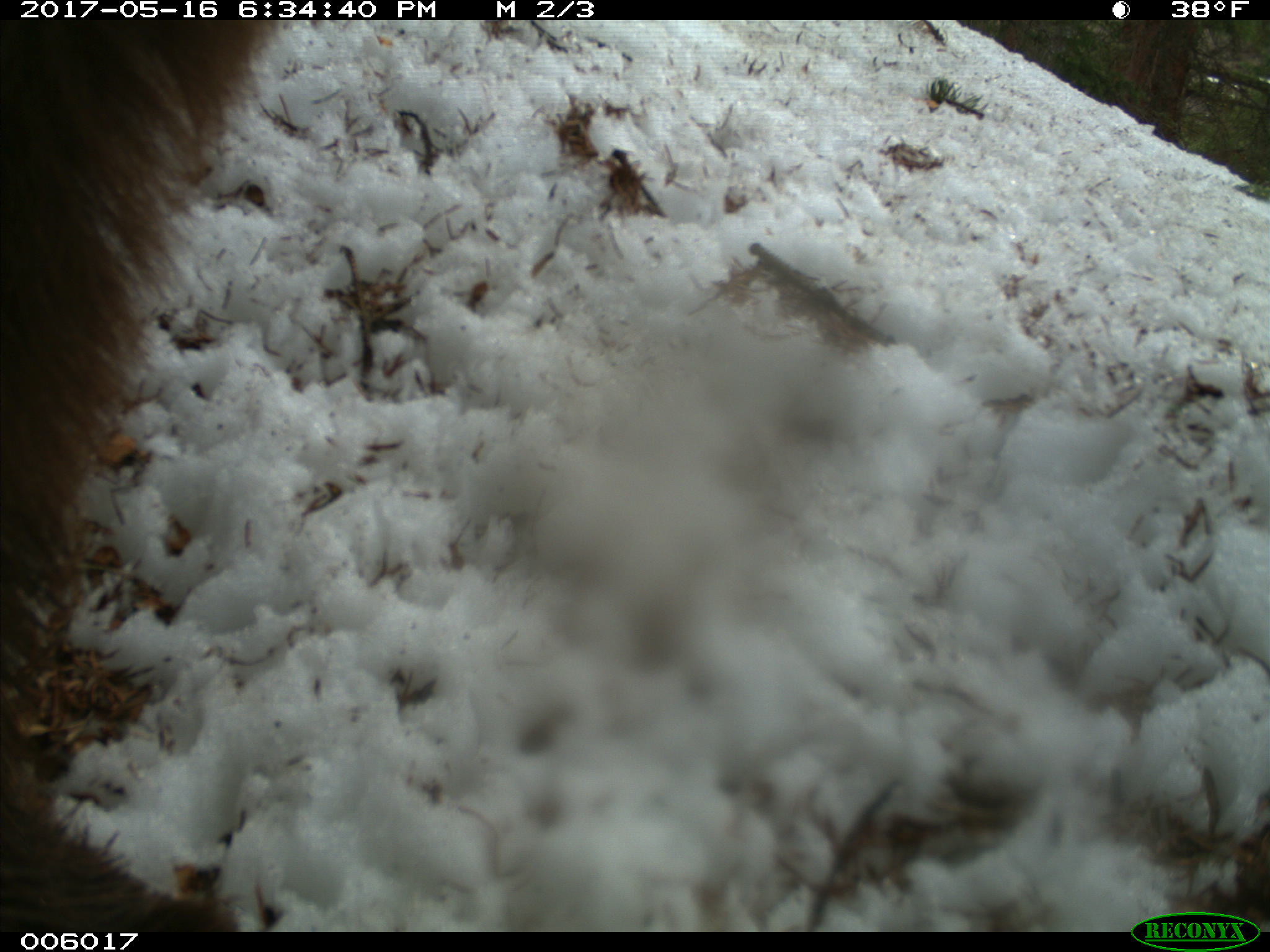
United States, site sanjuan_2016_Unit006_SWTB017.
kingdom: Animalia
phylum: Chordata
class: Mammalia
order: Carnivora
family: Ursidae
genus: Ursus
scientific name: Ursus americanus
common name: american black bear